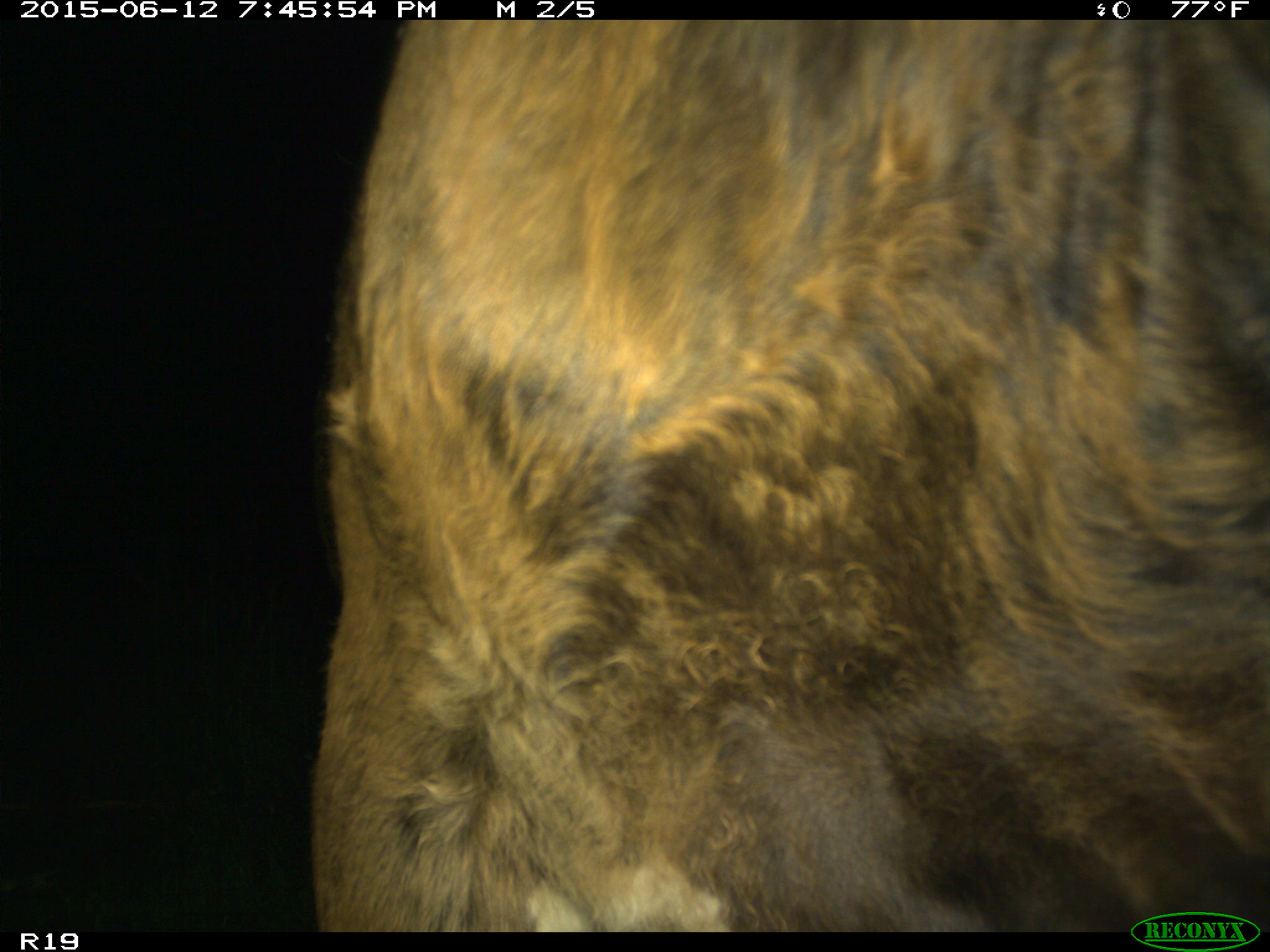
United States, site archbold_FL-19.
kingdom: Animalia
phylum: Chordata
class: Mammalia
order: Artiodactyla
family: Bovidae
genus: Bos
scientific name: Bos taurus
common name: domestic cow